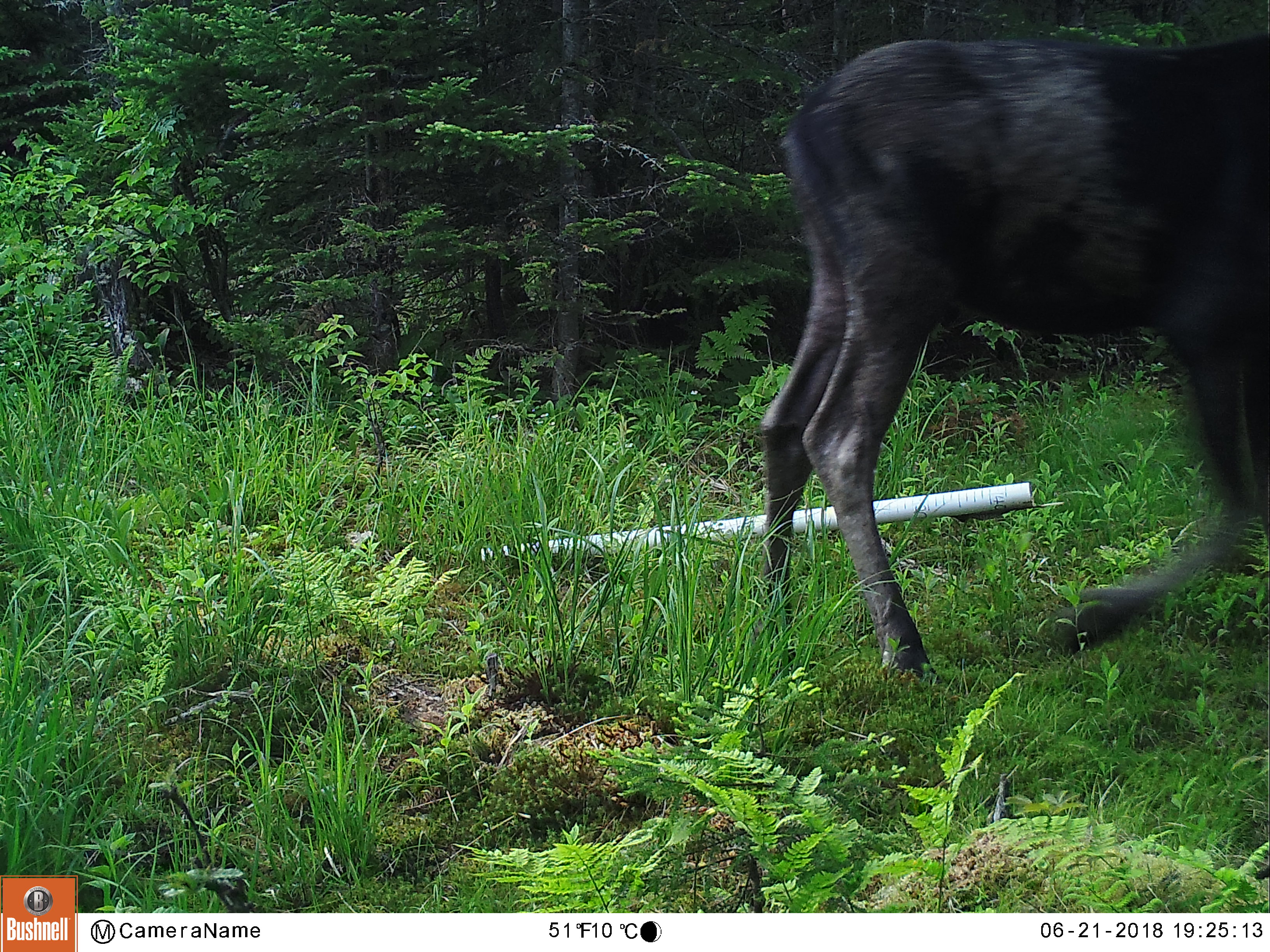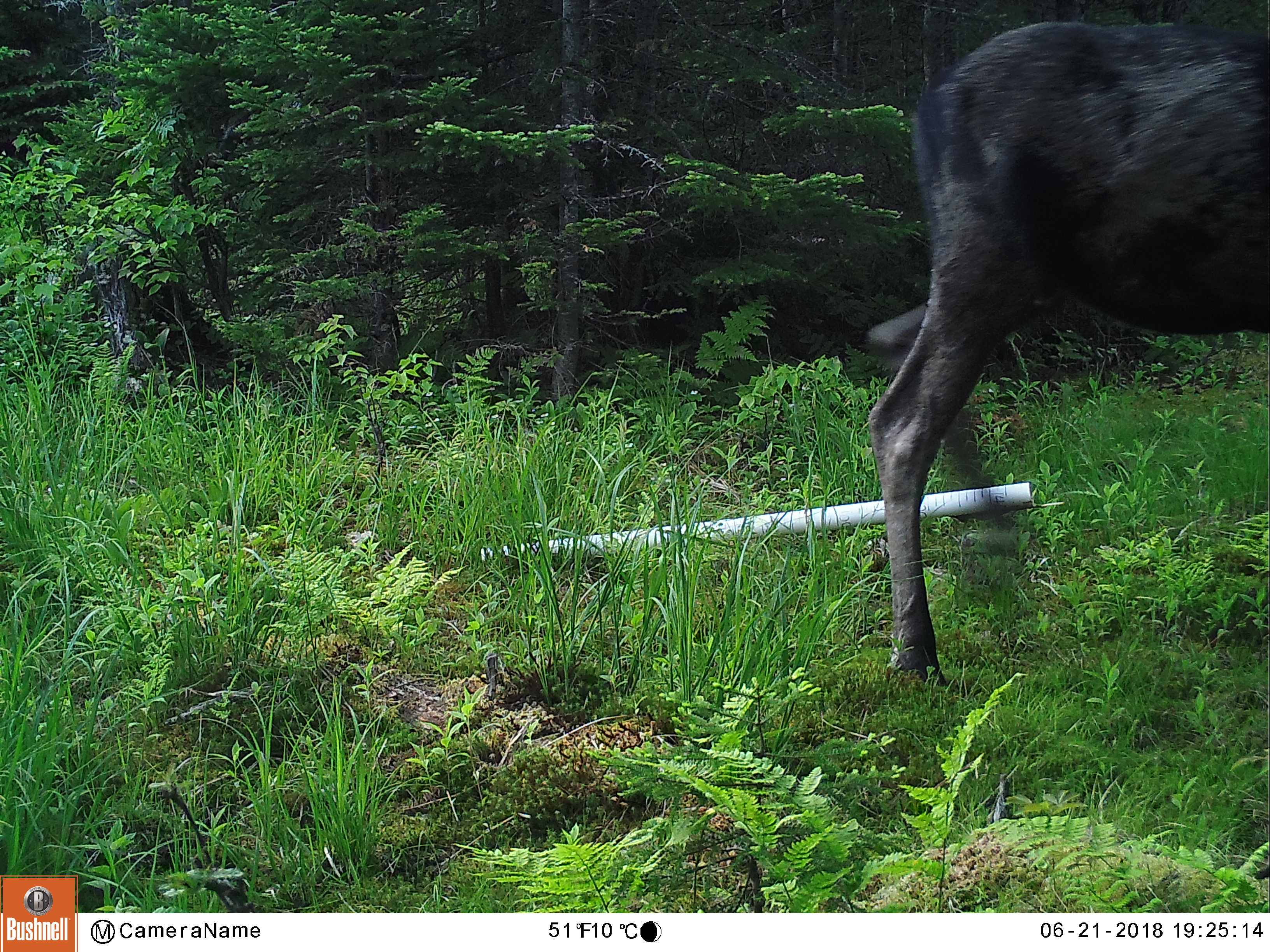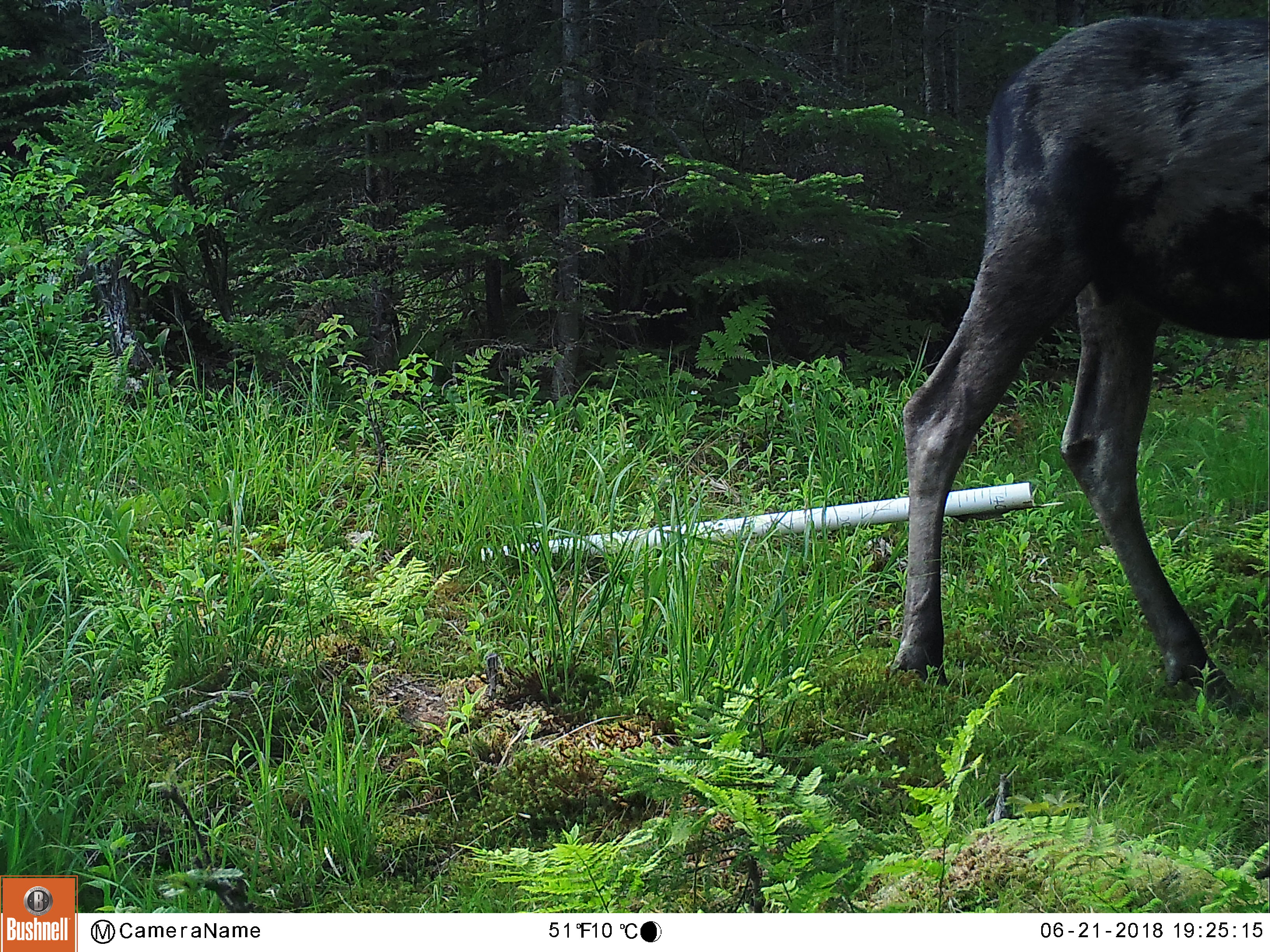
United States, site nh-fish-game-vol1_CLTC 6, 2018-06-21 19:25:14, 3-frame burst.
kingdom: Animalia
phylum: Chordata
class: Mammalia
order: Artiodactyla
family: Cervidae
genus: Alces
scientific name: Alces alces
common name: moose